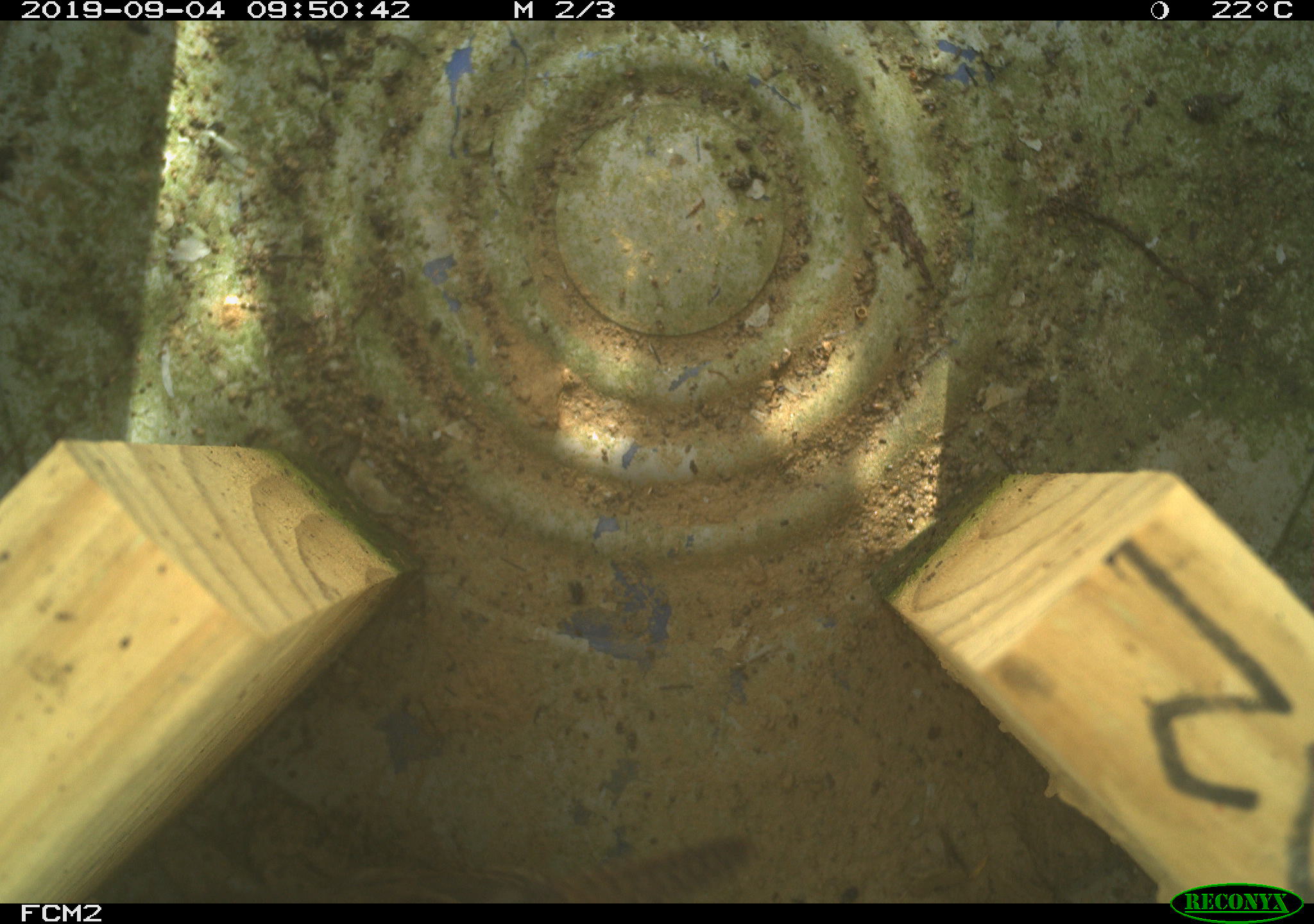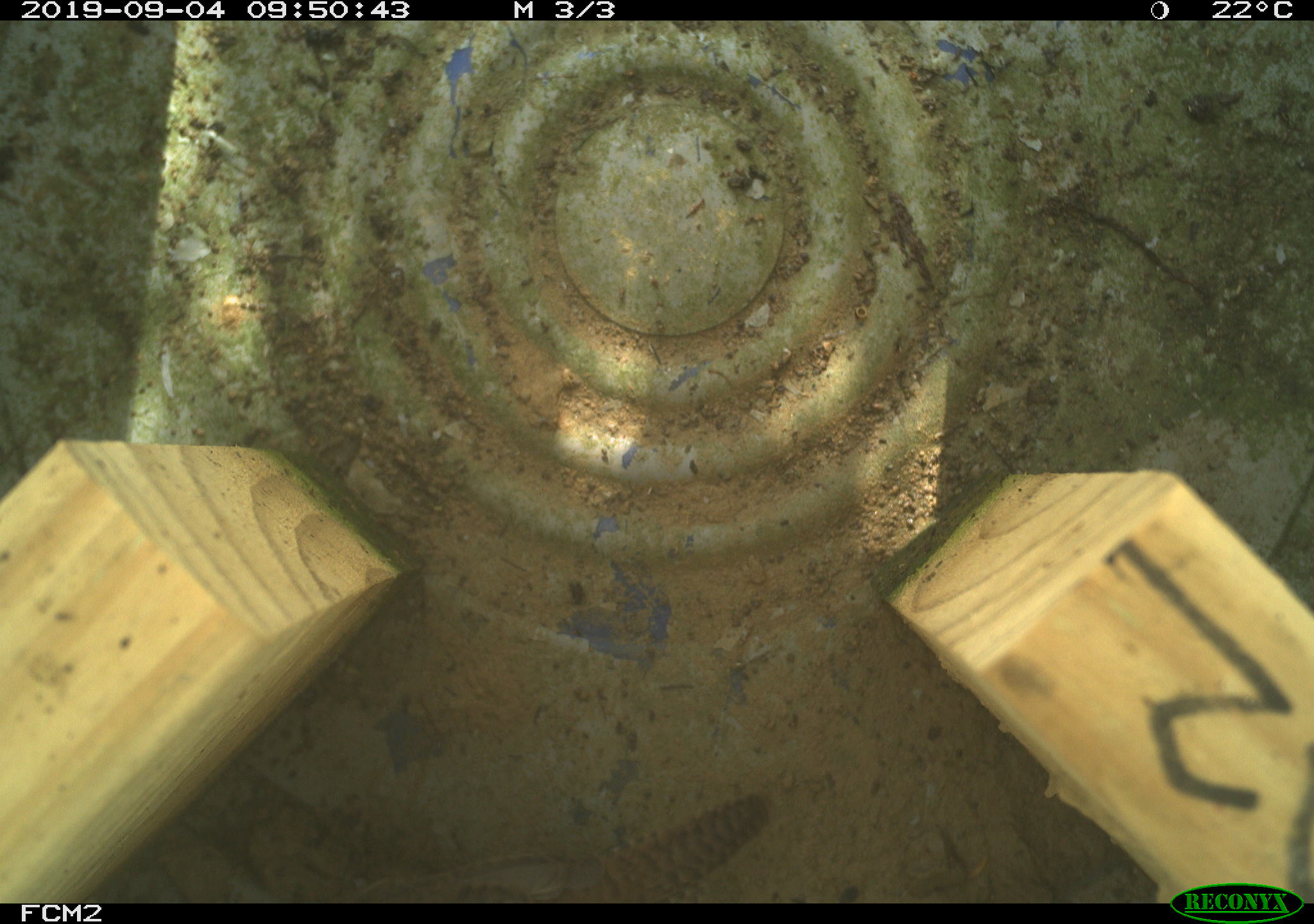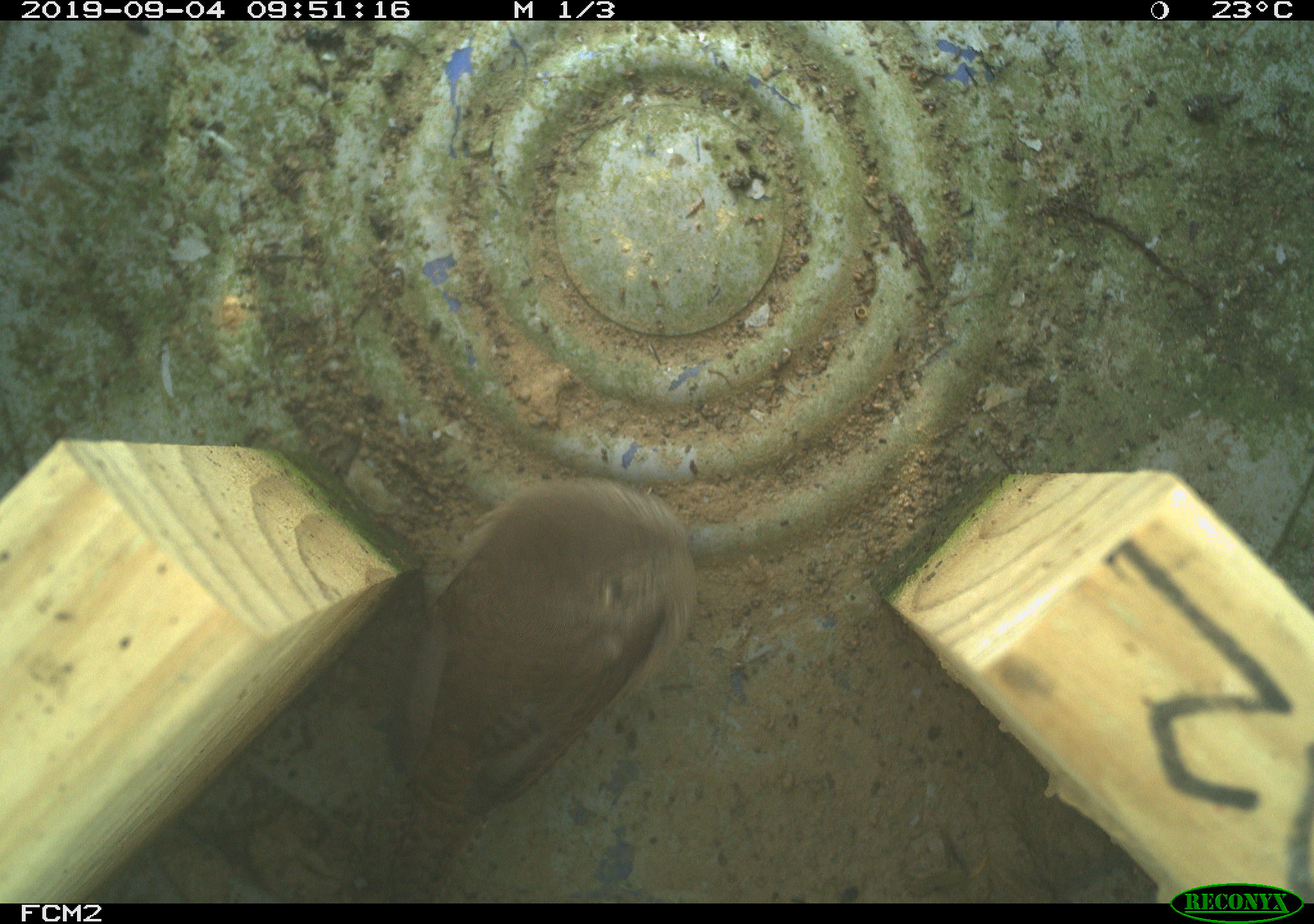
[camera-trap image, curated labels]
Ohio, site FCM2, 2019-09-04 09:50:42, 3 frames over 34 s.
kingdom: Animalia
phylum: Chordata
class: Aves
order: Passeriformes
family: Troglodytidae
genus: Troglodytes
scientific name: Troglodytes aedon aedon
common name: northern house wren